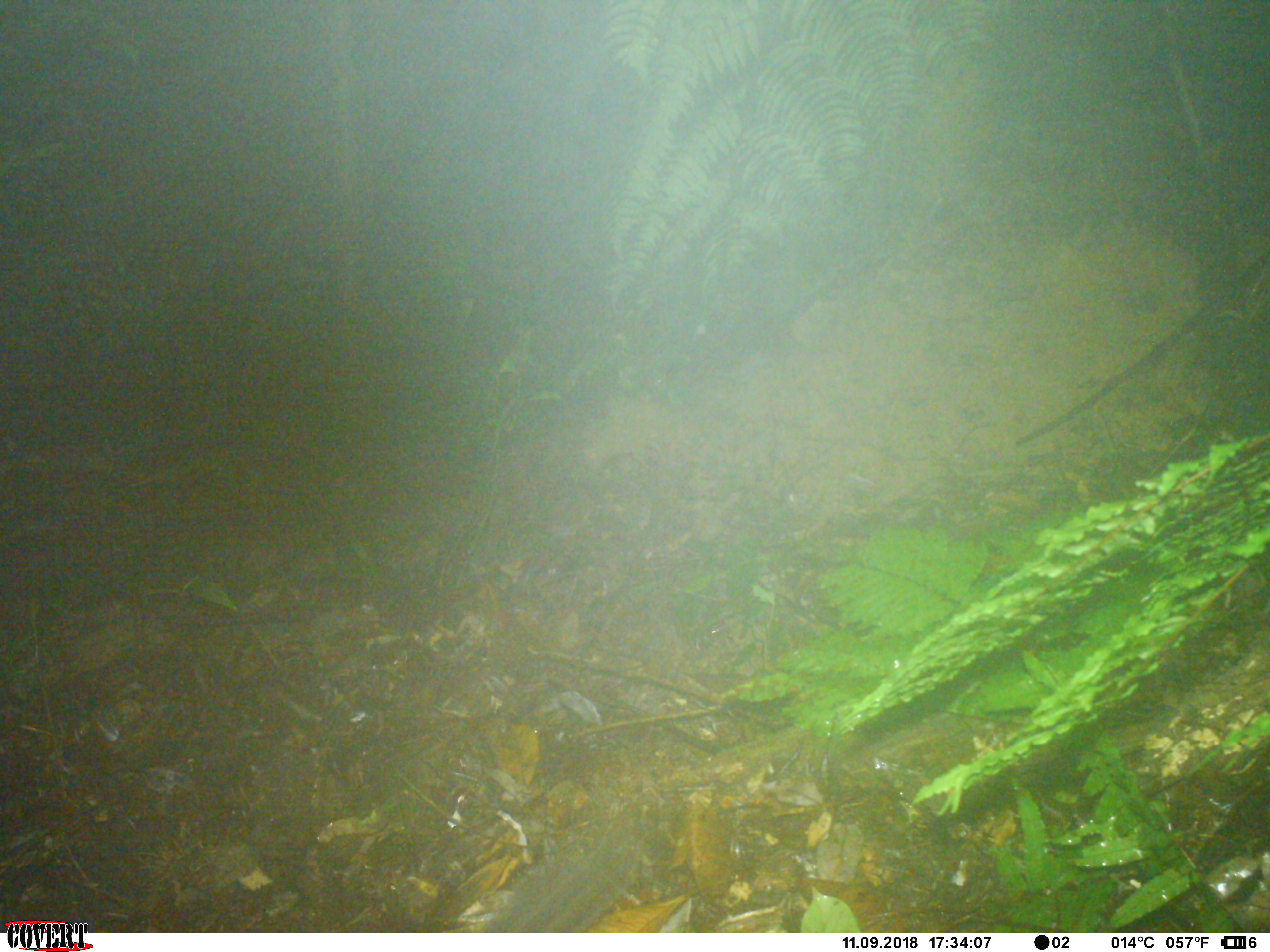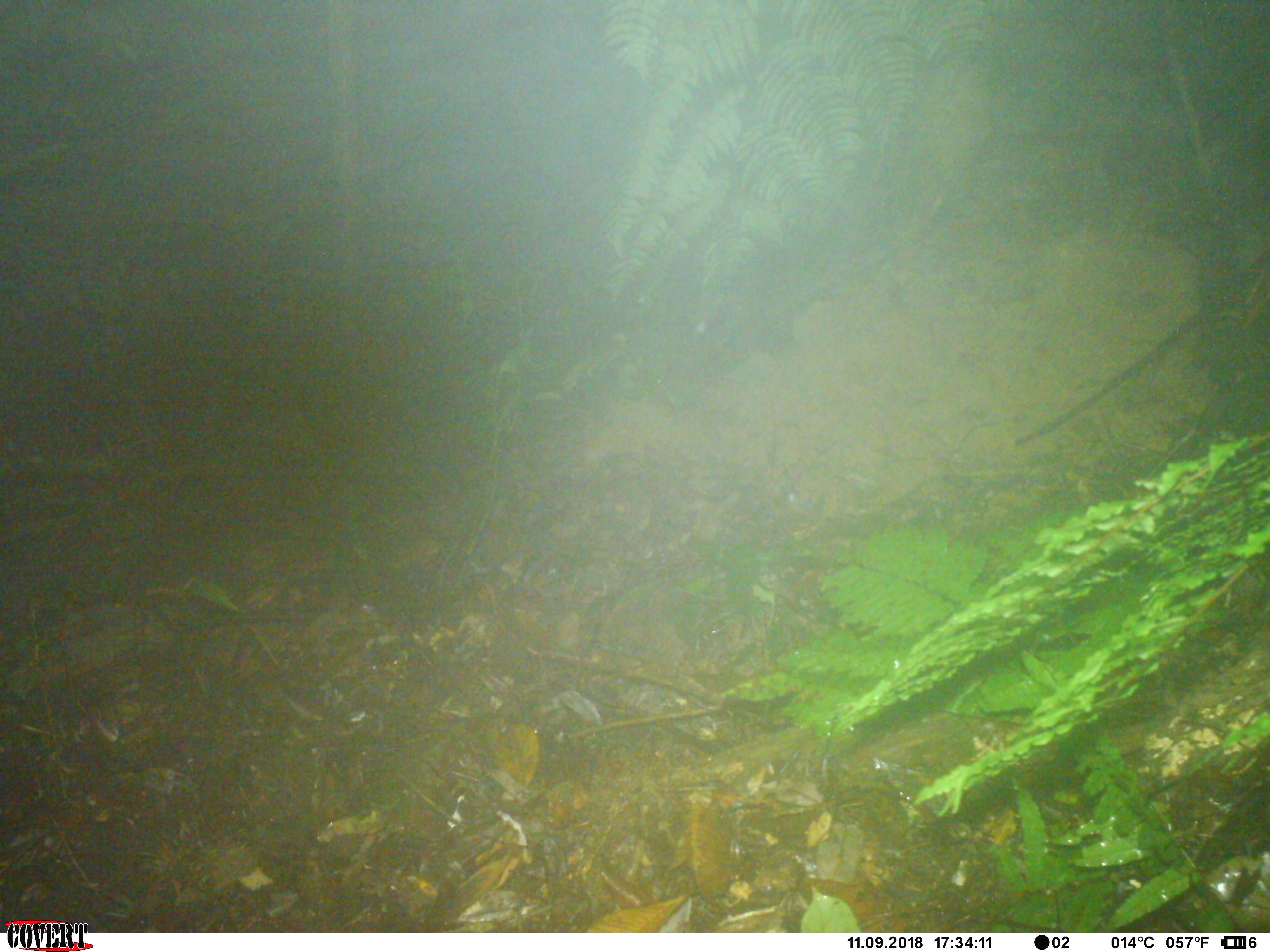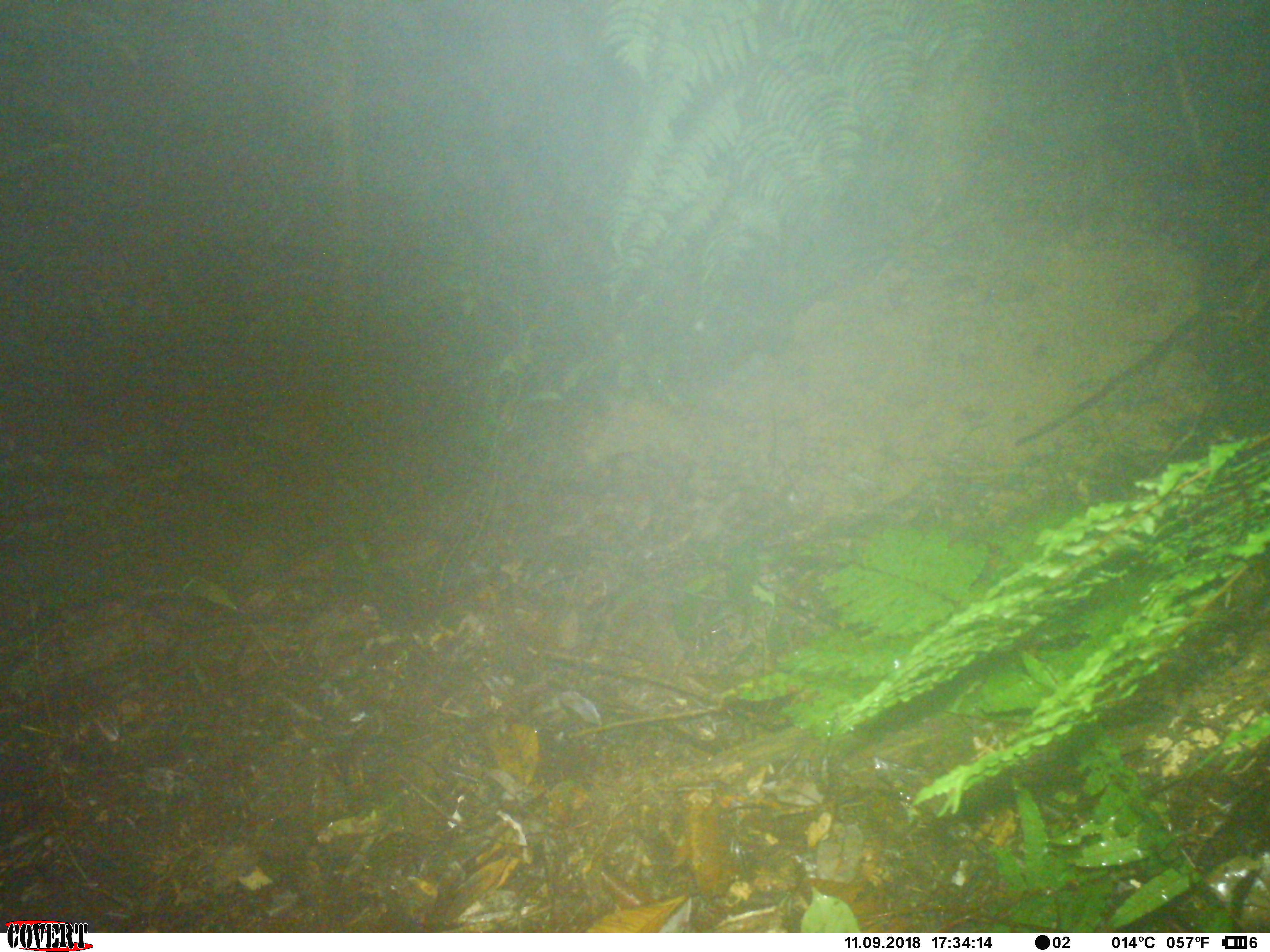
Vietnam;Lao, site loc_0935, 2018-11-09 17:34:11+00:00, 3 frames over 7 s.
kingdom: Animalia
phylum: Chordata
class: Mammalia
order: Rodentia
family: Sciuridae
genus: Dremomys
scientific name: Dremomys rufigenis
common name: red-cheeked squirrel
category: red cheeked squirrel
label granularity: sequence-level